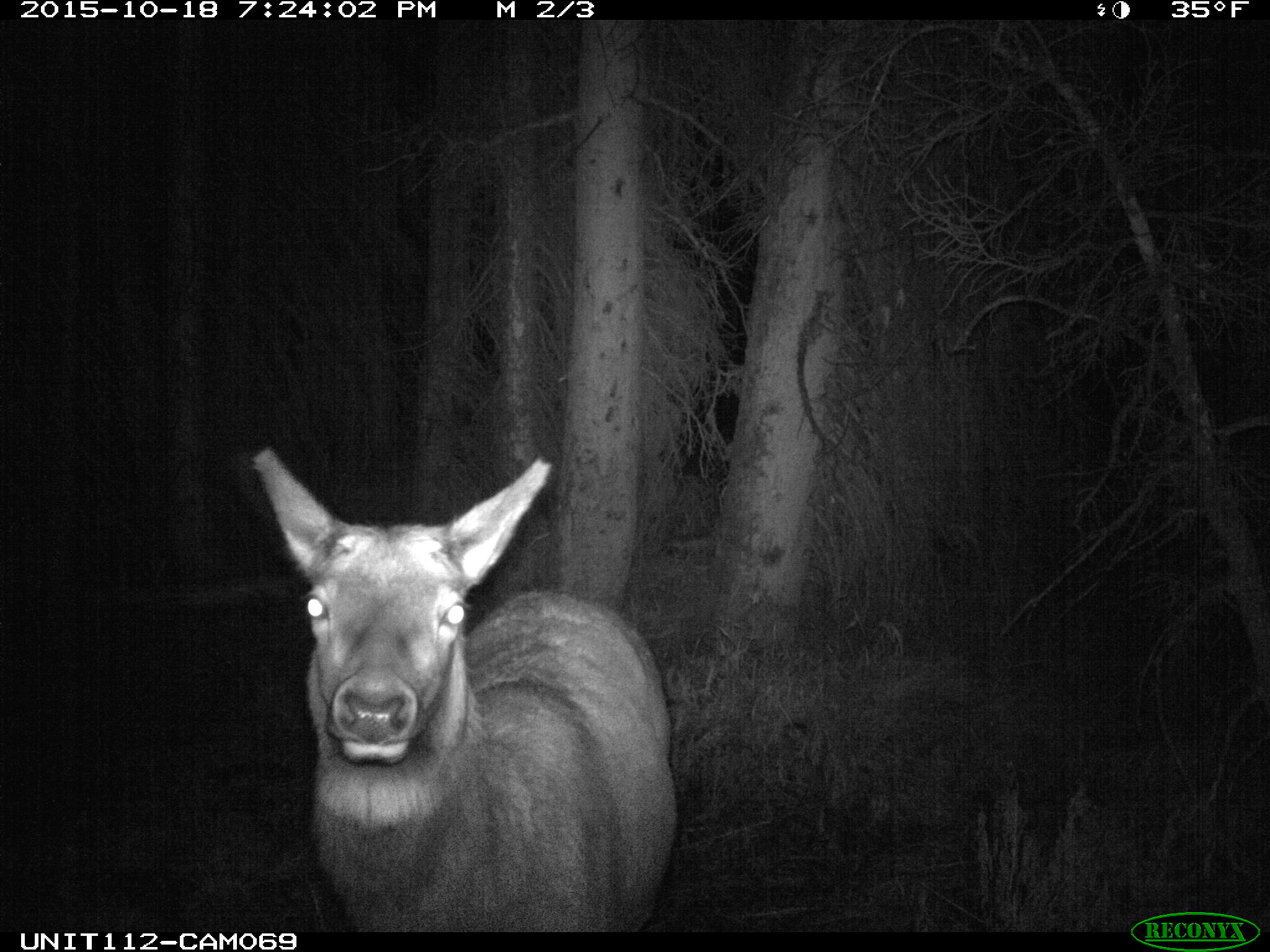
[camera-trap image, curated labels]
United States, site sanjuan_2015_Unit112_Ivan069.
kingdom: Animalia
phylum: Chordata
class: Mammalia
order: Artiodactyla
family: Cervidae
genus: Cervus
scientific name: Cervus elaphus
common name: red deer